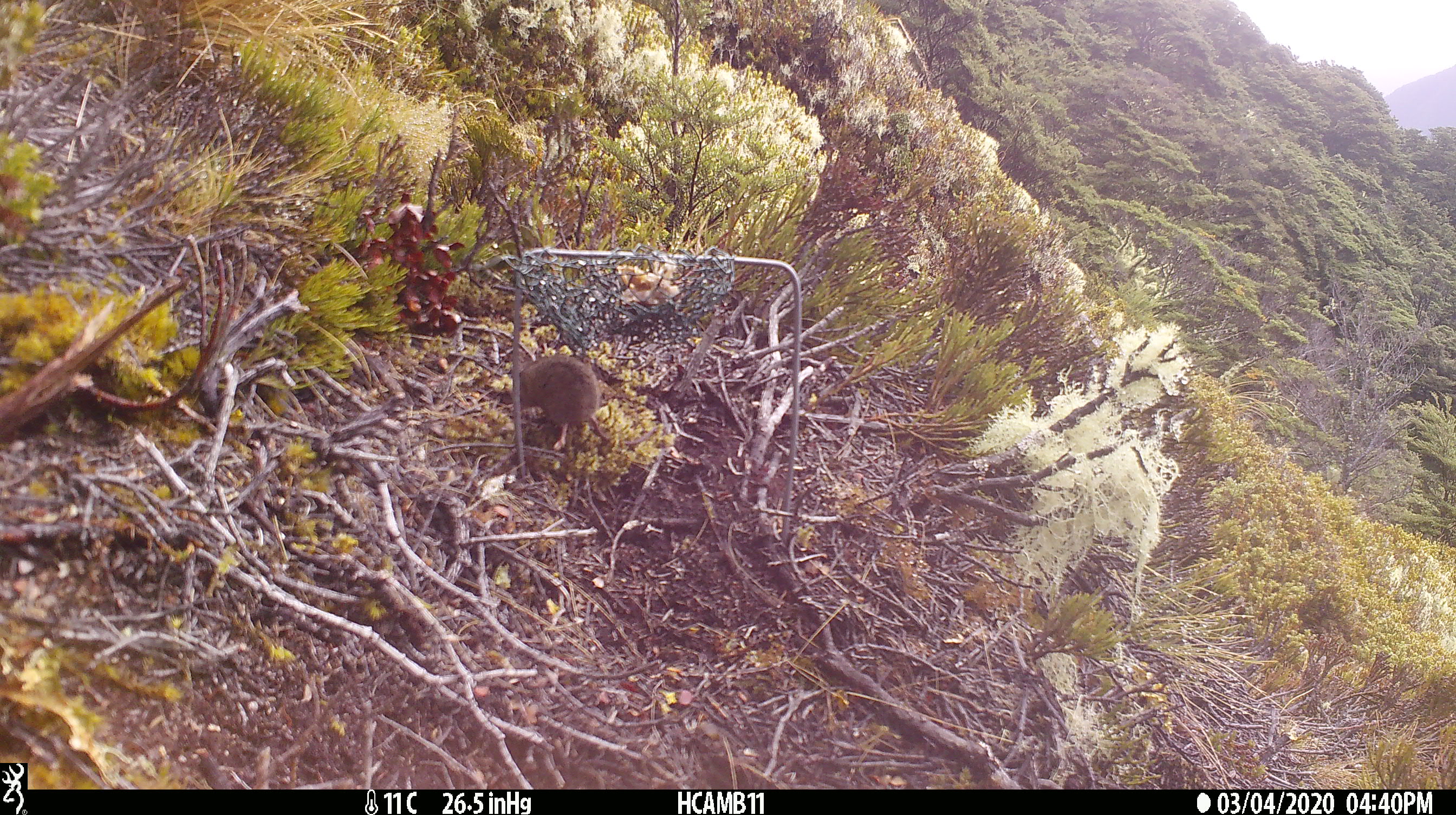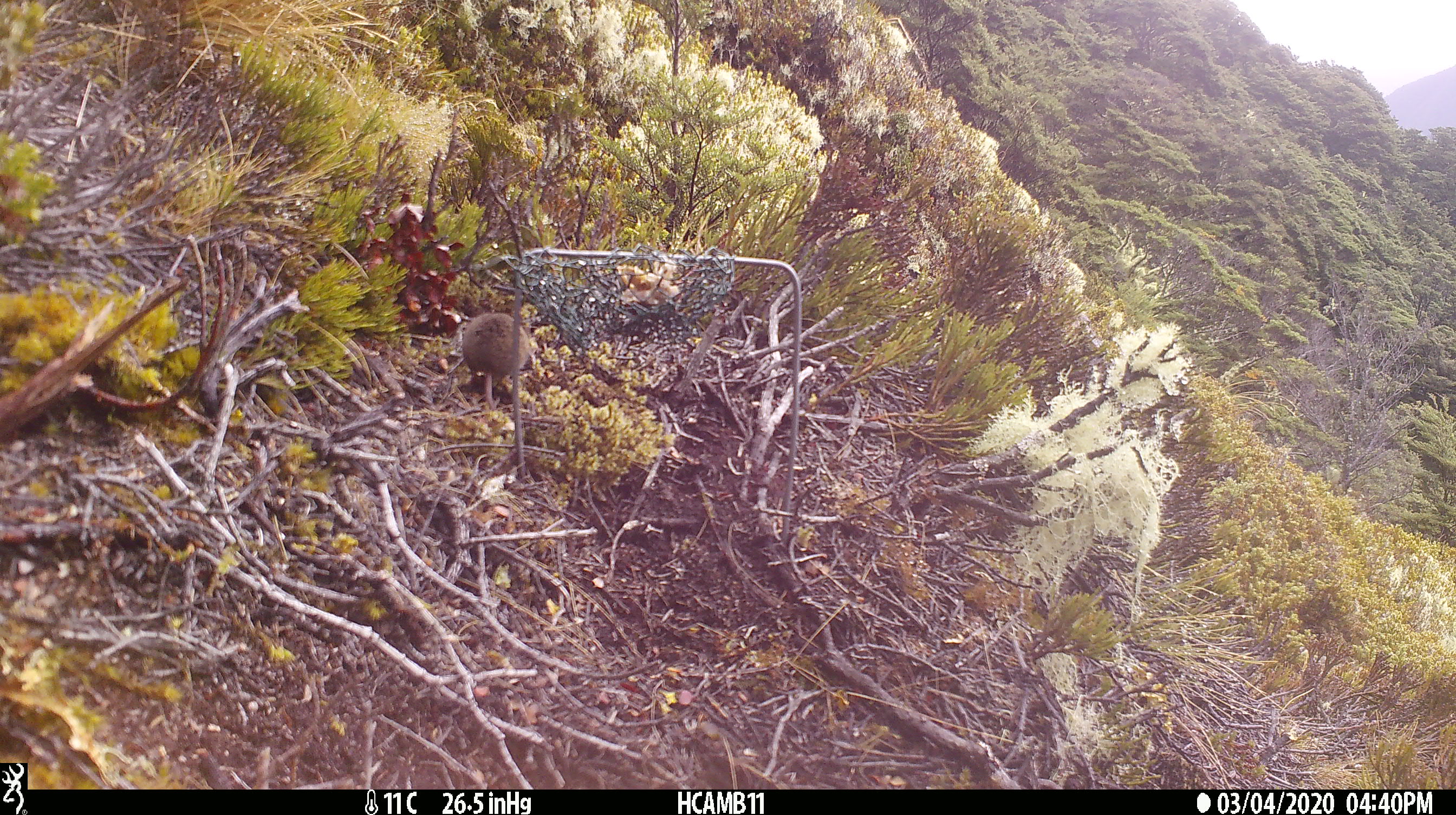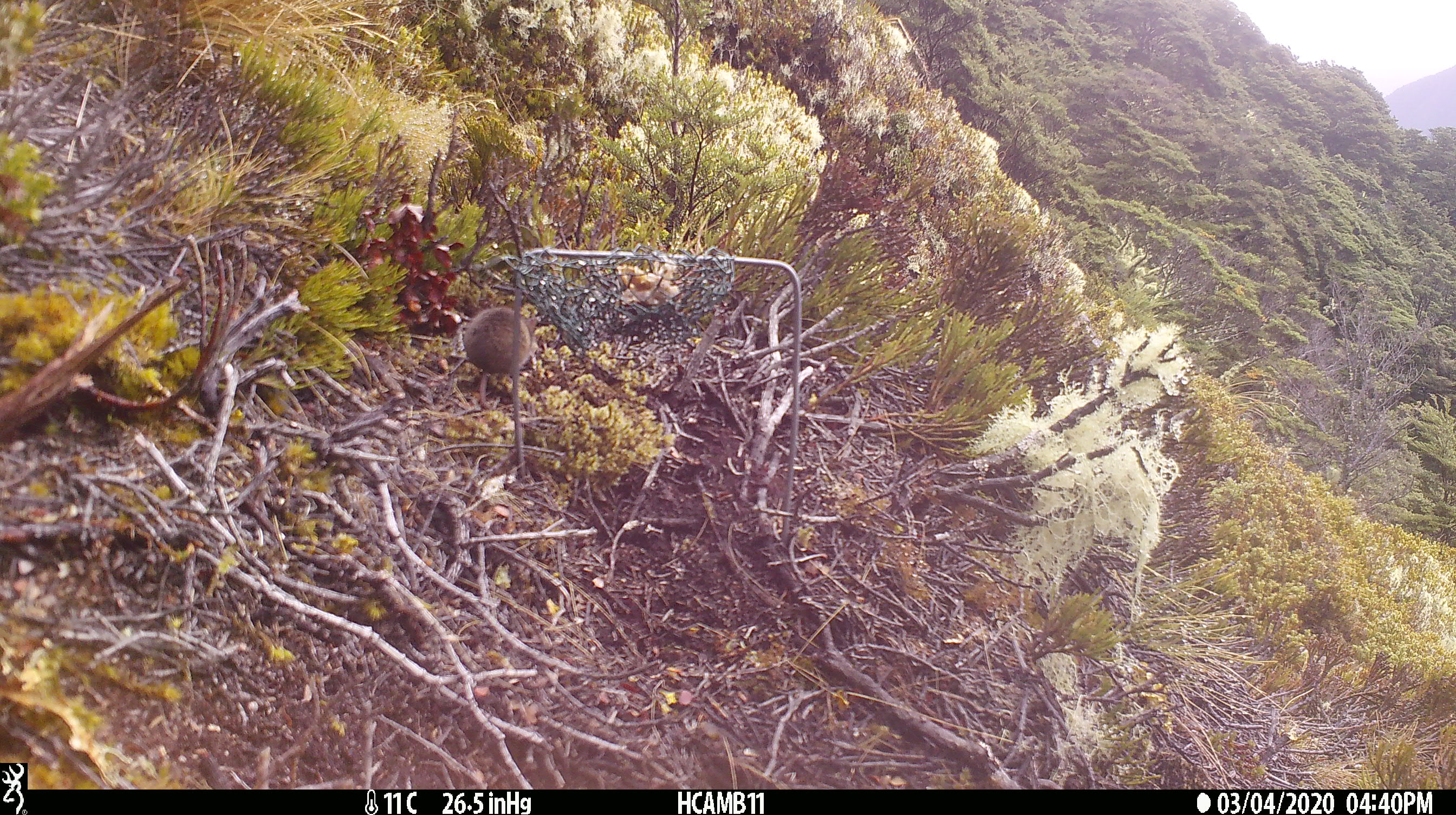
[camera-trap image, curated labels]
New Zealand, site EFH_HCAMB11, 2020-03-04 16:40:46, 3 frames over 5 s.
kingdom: Animalia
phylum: Chordata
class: Mammalia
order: Rodentia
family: Muridae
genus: Mus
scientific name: Mus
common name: mouse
Mouse (Mus).